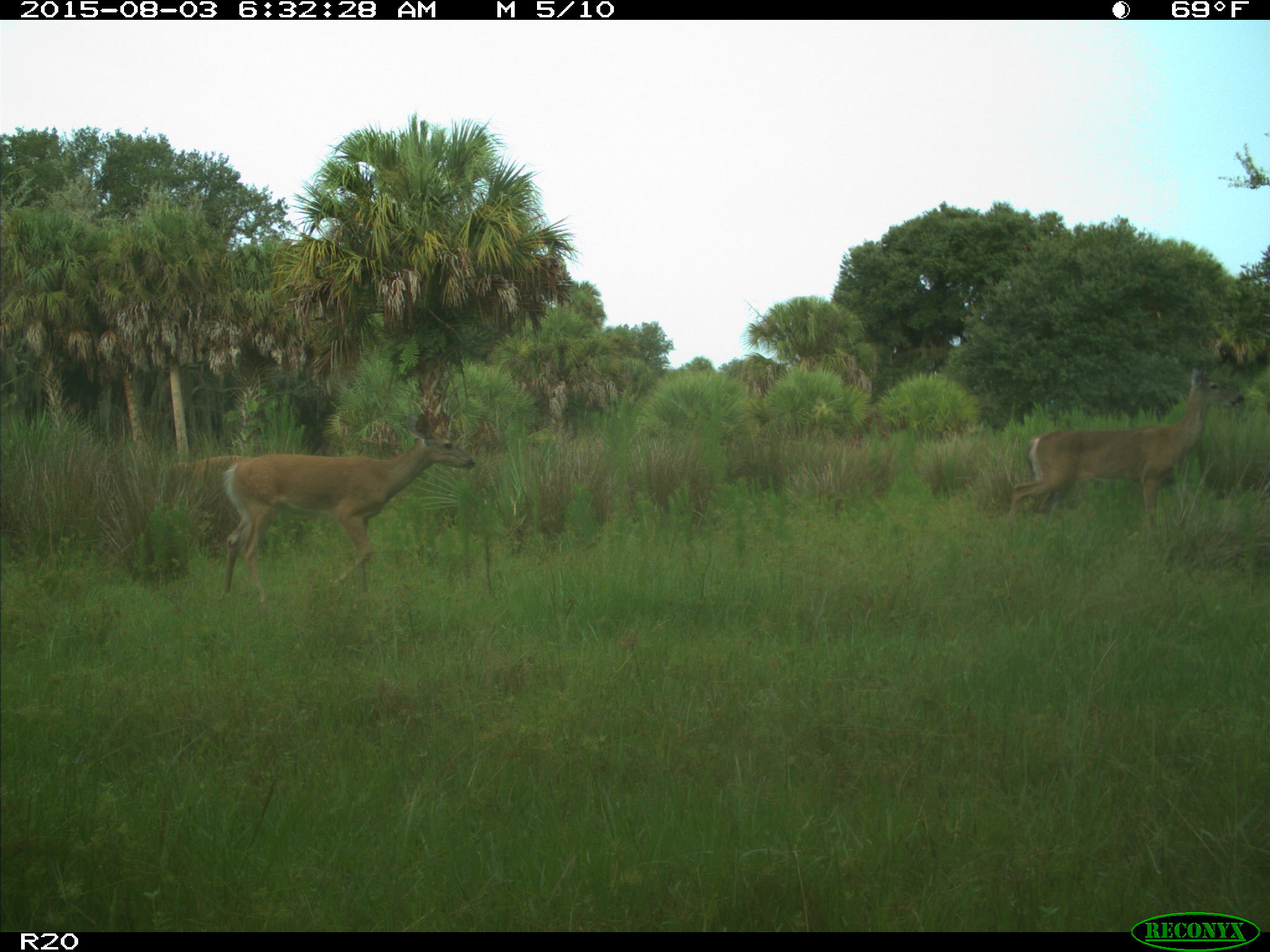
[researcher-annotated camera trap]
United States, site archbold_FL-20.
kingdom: Animalia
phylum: Chordata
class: Mammalia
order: Artiodactyla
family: Cervidae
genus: Odocoileus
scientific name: Odocoileus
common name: deer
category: unidentified deer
Unidentified deer (deer) (Odocoileus).